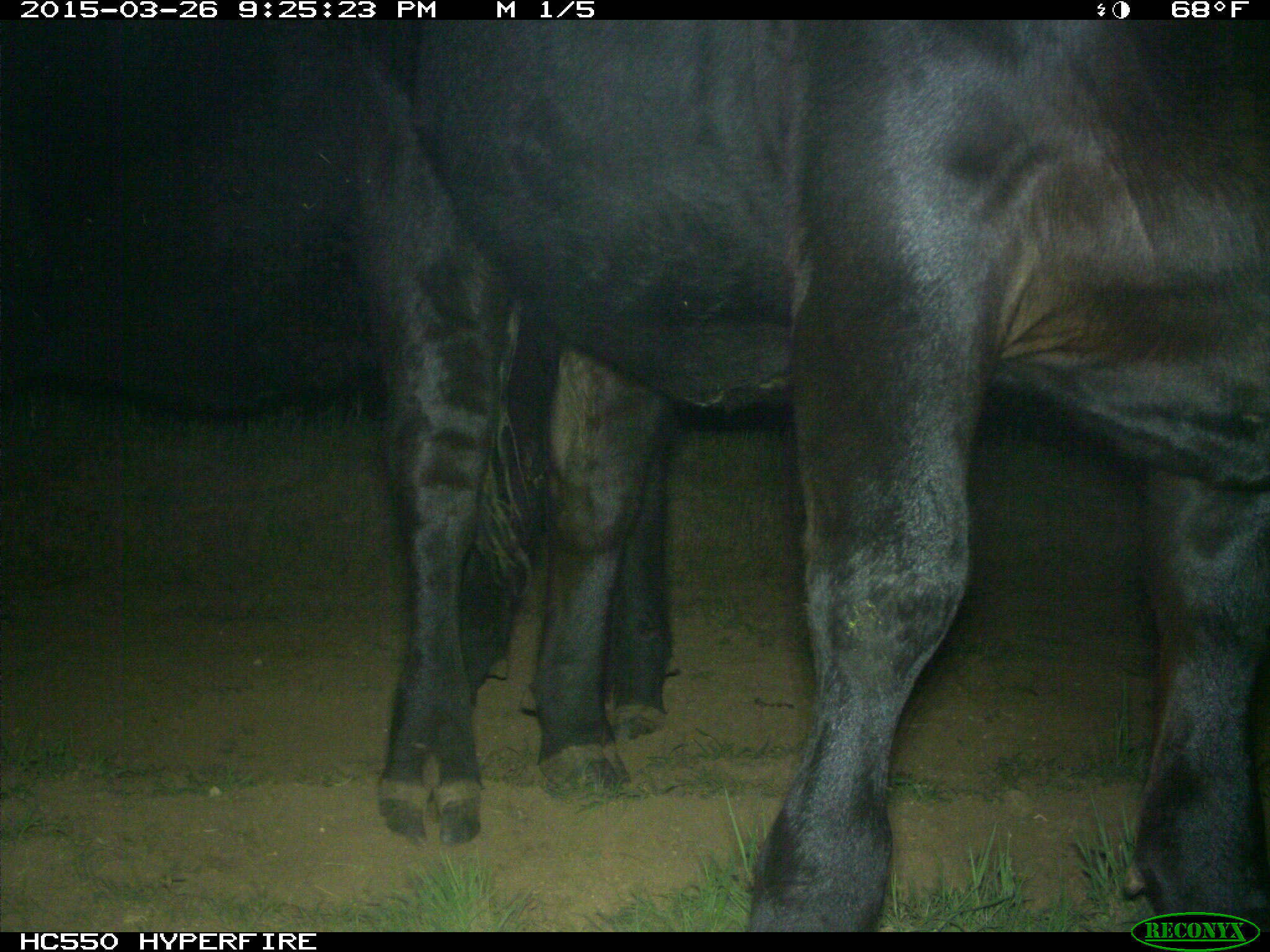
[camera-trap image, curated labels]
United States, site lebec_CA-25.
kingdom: Animalia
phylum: Chordata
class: Mammalia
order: Artiodactyla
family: Bovidae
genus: Bos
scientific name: Bos taurus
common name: domestic cow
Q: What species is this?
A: Bos taurus (domestic cow).